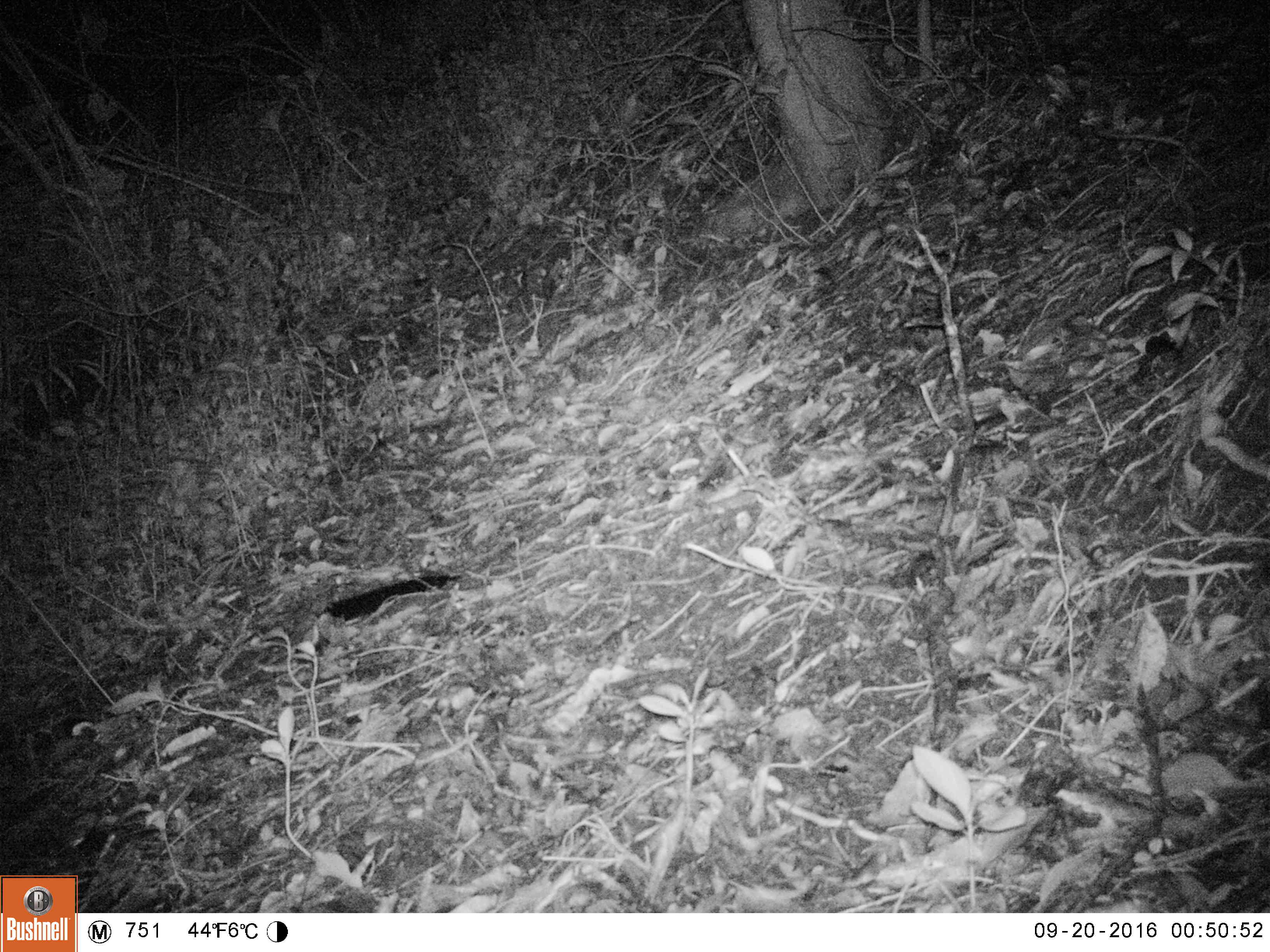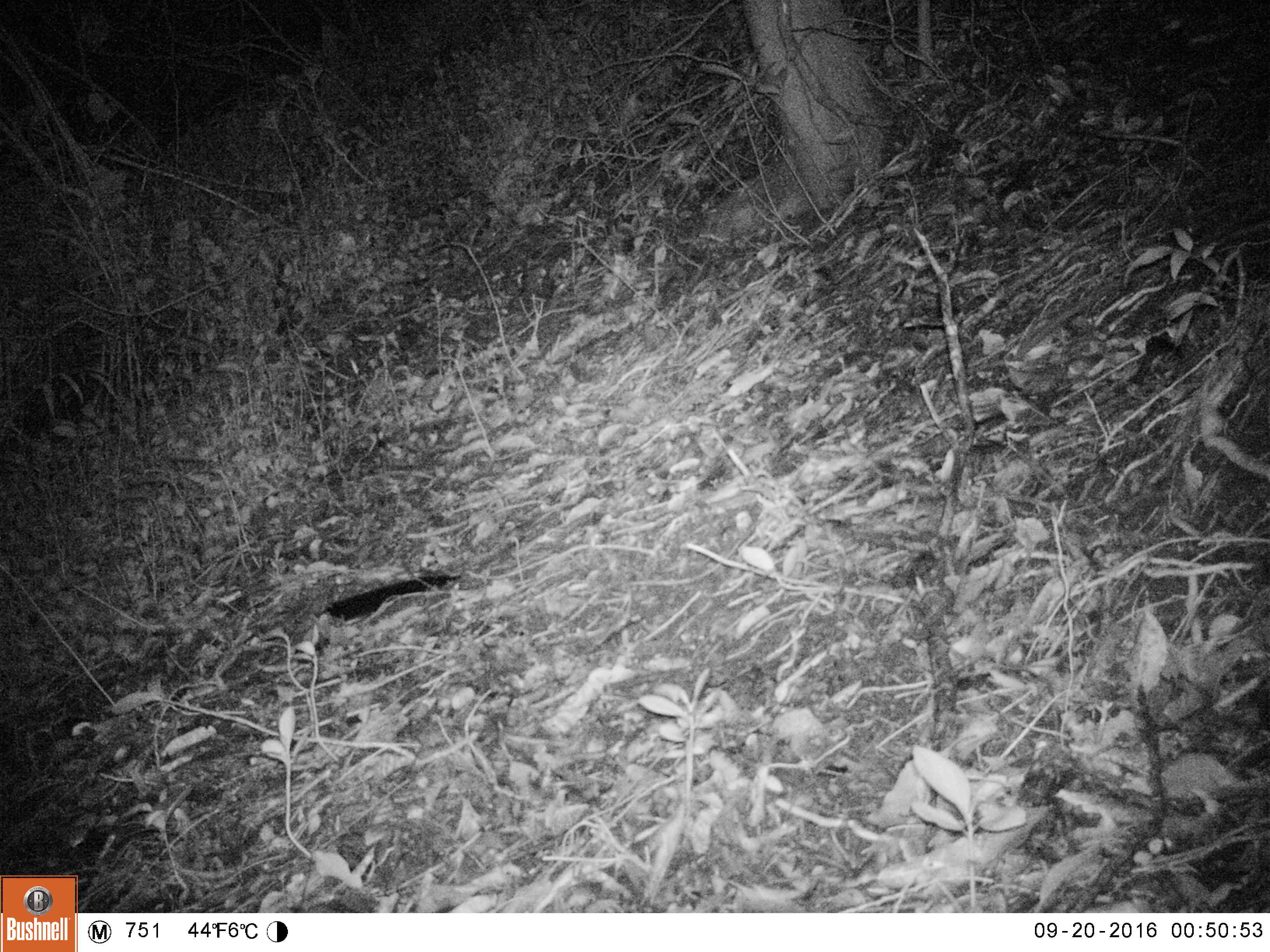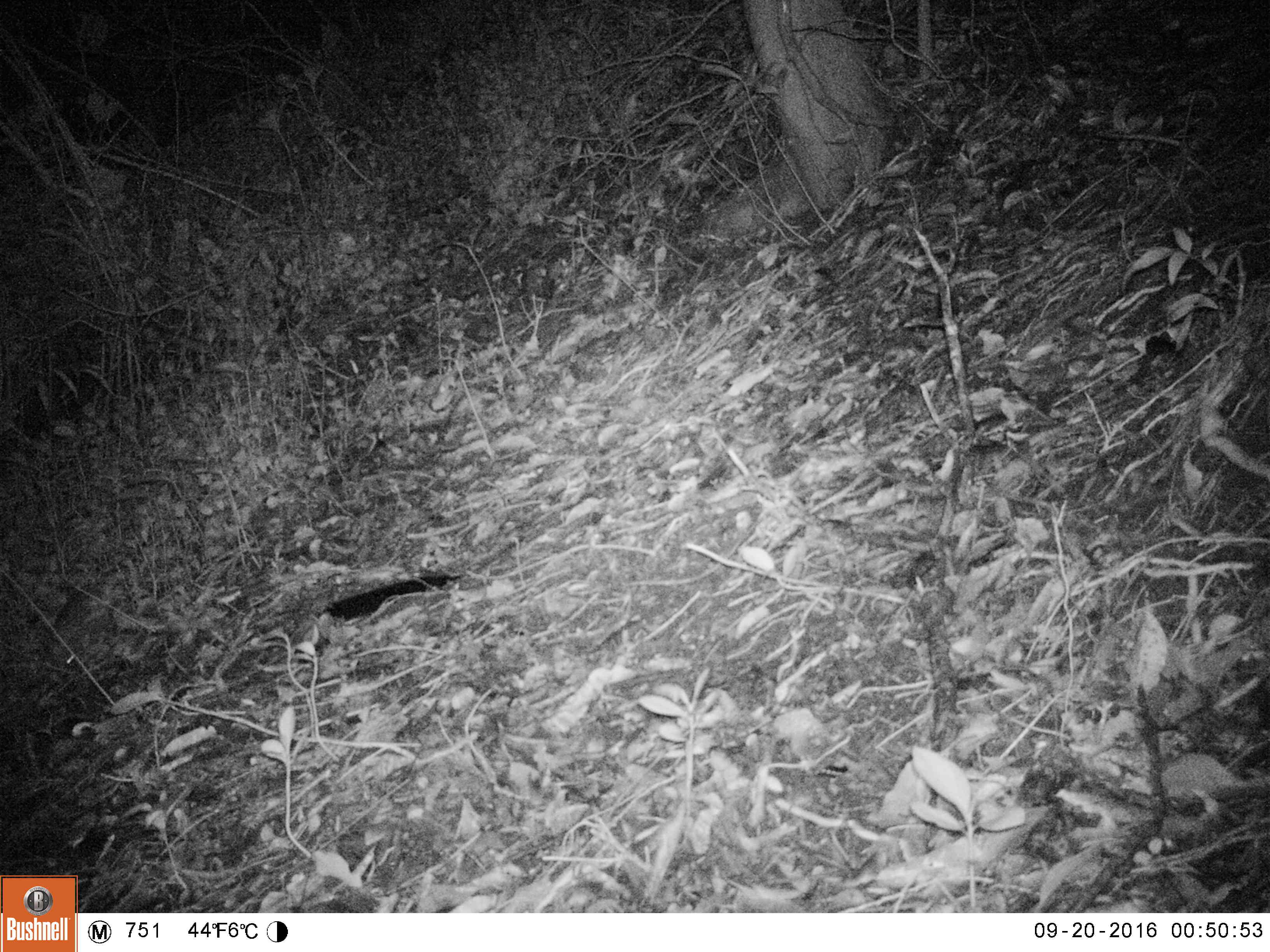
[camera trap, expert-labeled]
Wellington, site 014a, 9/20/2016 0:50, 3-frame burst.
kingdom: Animalia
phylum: Chordata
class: Mammalia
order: Eulipotyphla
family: Erinaceidae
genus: Erinaceus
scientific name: Erinaceus europaeus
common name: hedgehog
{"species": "hedgehog (Erinaceus europaeus)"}